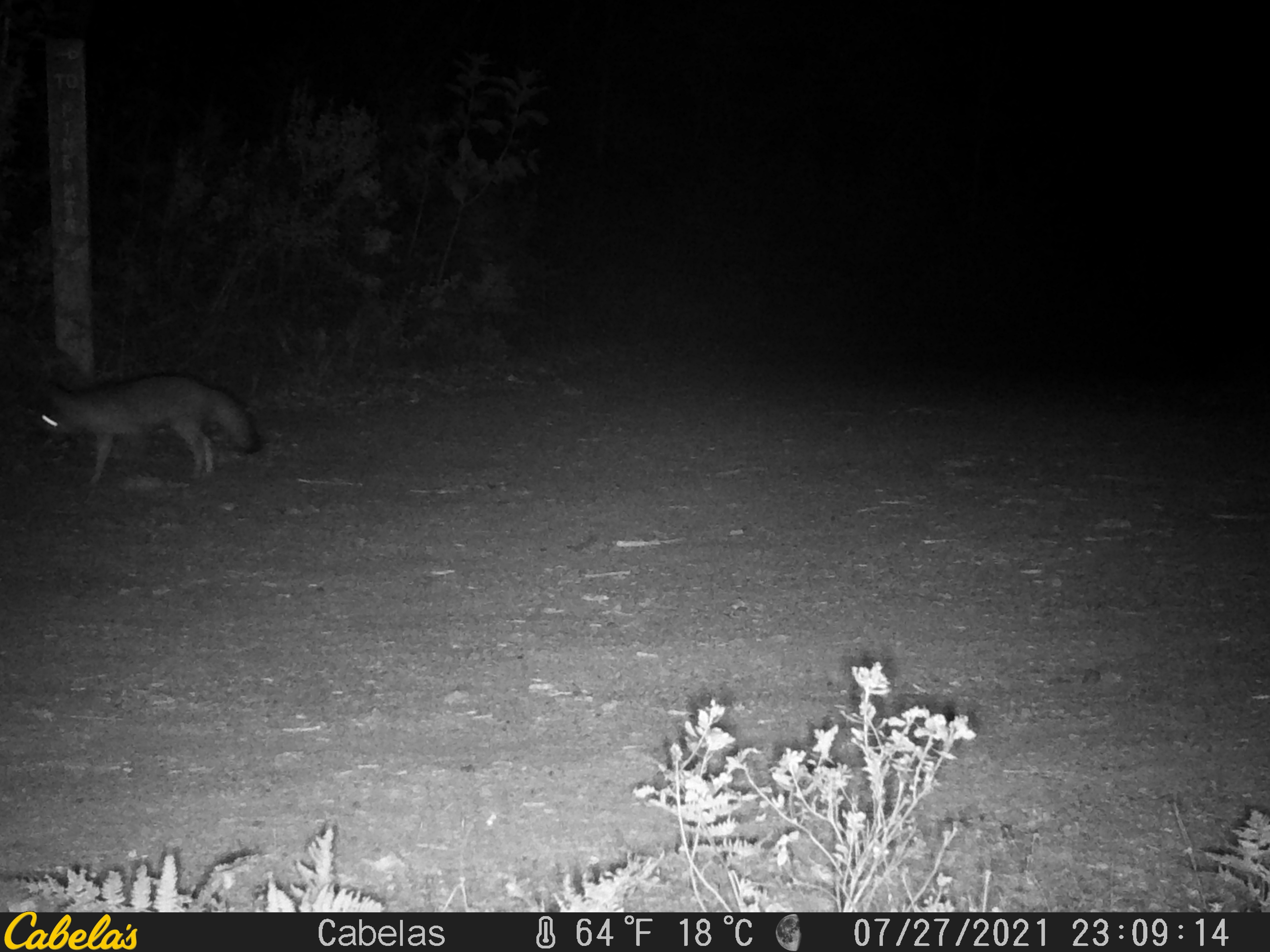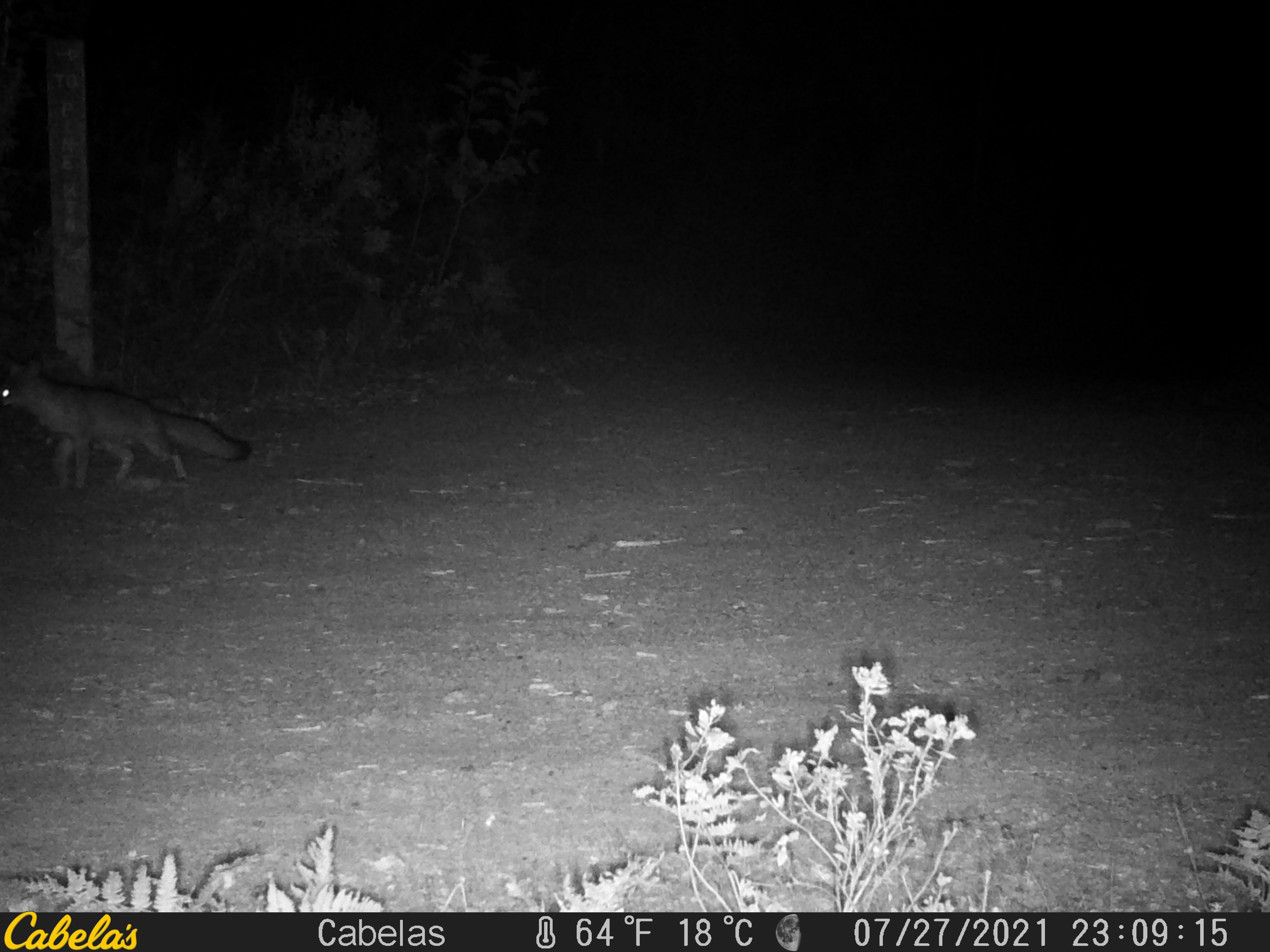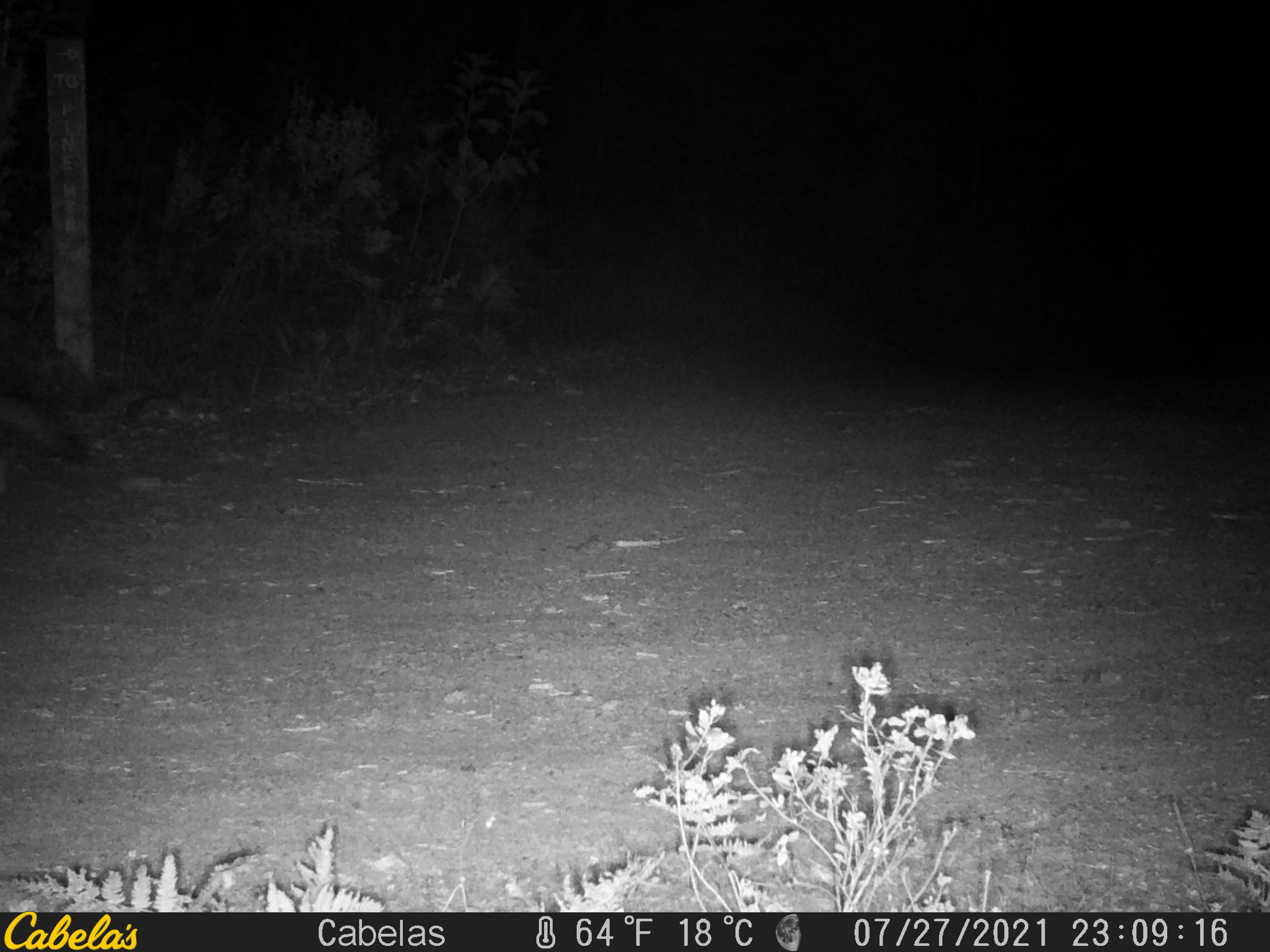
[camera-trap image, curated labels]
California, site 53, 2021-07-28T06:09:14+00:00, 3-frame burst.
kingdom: Animalia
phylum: Chordata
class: Mammalia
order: Carnivora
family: Canidae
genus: Urocyon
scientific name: Urocyon cinereoargenteus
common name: gray fox